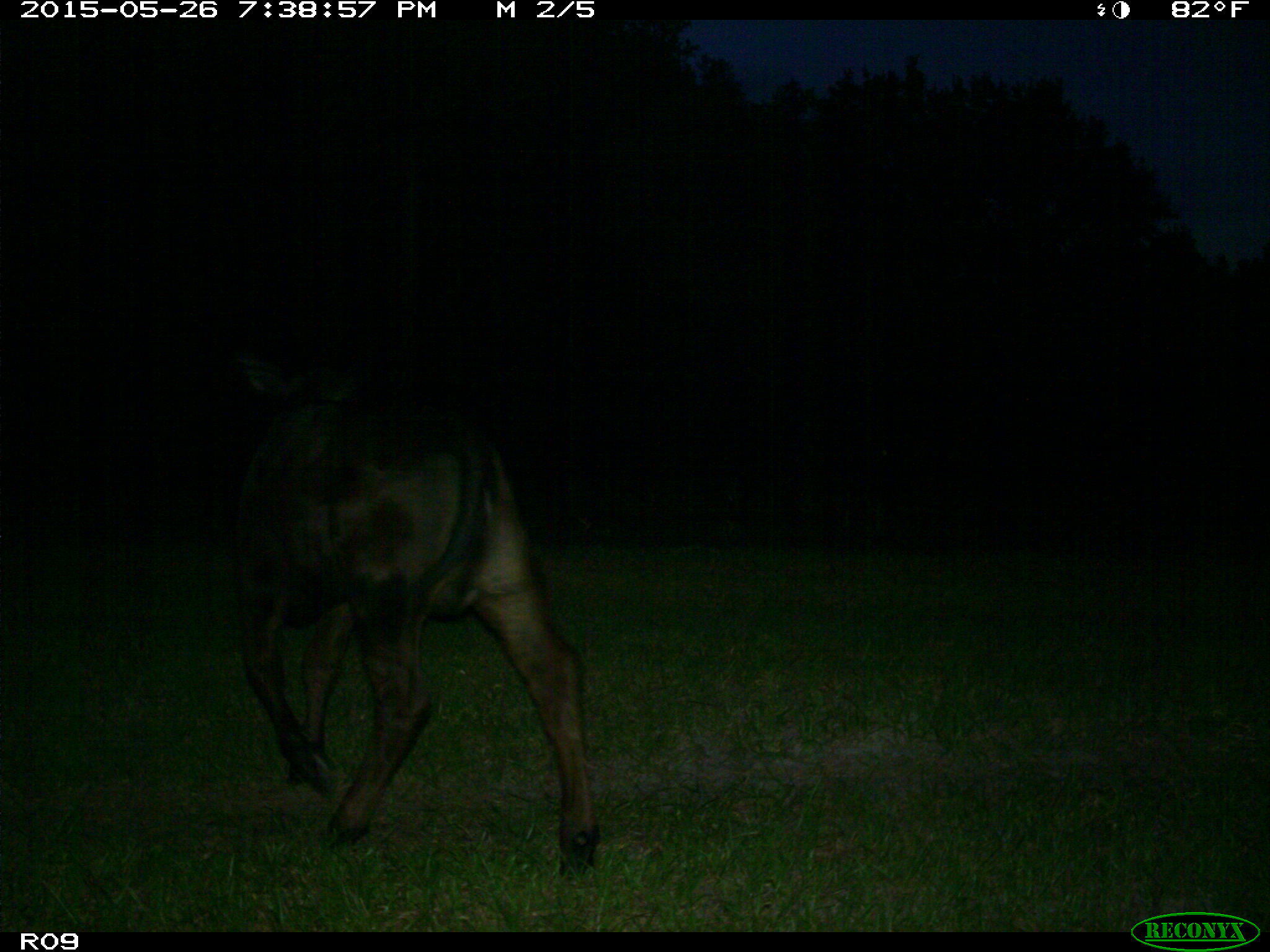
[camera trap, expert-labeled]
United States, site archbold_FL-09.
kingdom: Animalia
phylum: Chordata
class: Mammalia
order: Artiodactyla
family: Bovidae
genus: Bos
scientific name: Bos taurus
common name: domestic cow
Bos taurus (domestic cow).